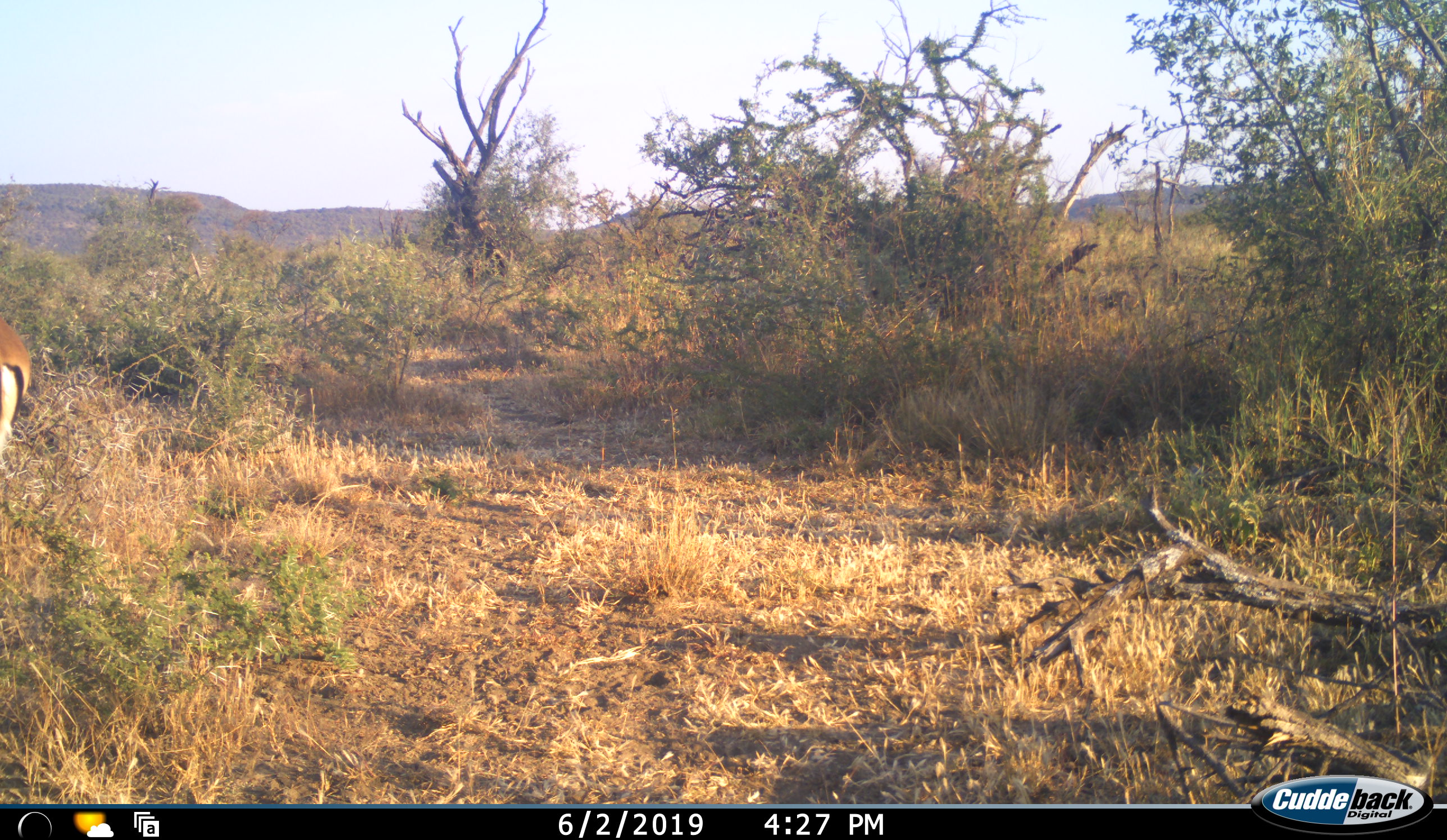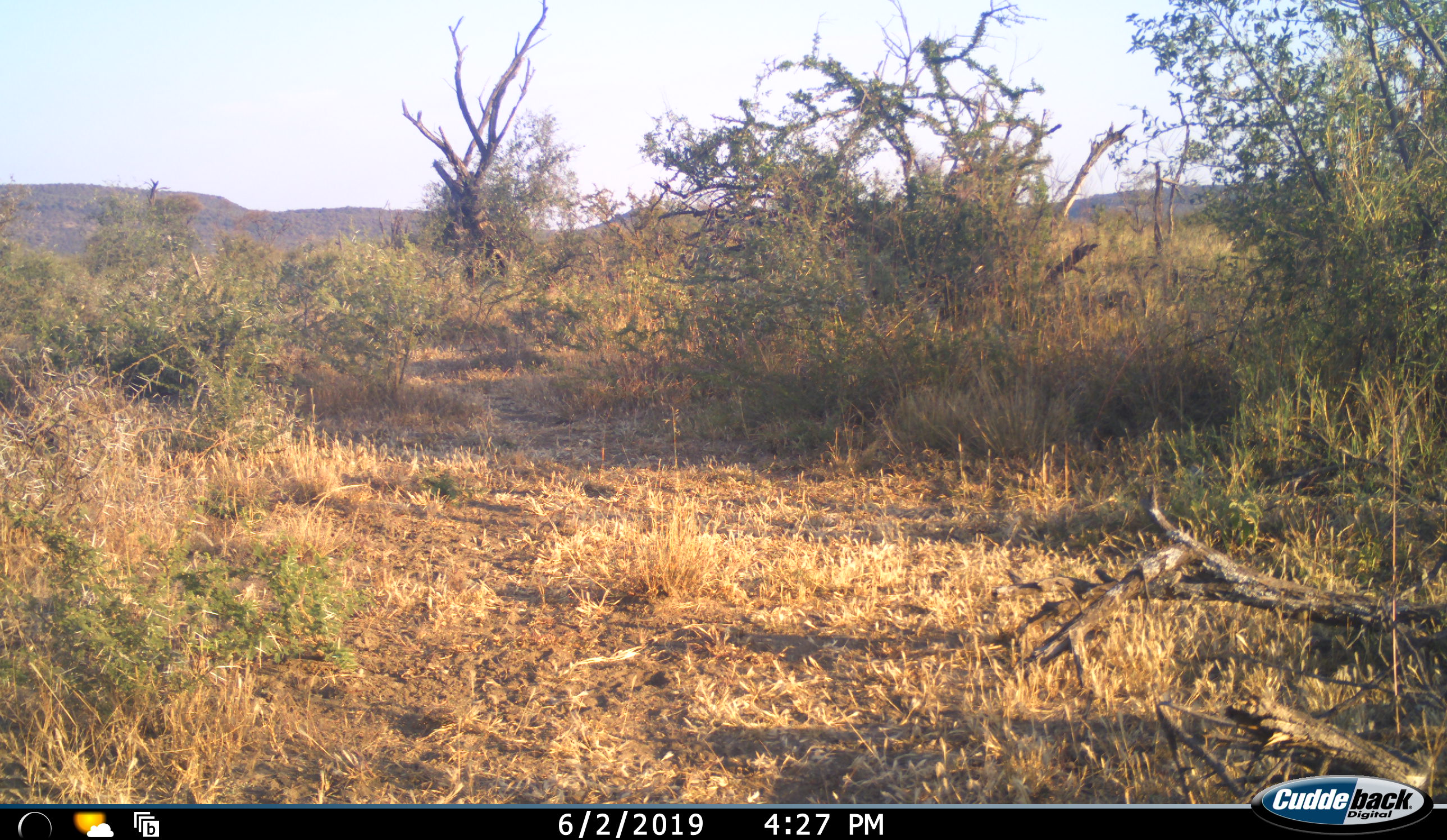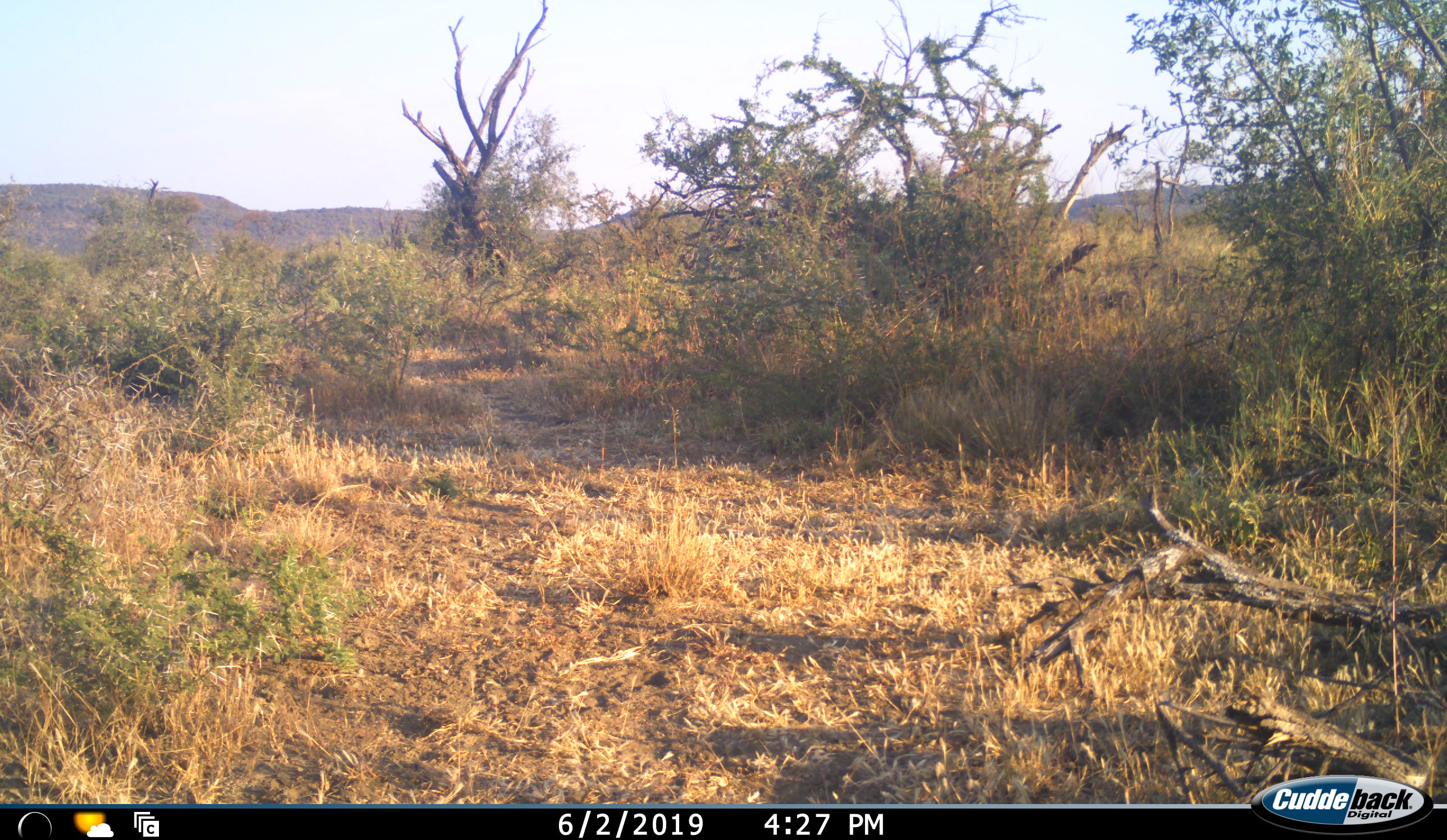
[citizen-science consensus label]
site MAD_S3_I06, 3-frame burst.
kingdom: Animalia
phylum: Chordata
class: Mammalia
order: Artiodactyla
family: Bovidae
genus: Aepyceros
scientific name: Aepyceros melampus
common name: impala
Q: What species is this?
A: Impala (Aepyceros melampus).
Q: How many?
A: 1.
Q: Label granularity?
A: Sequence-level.